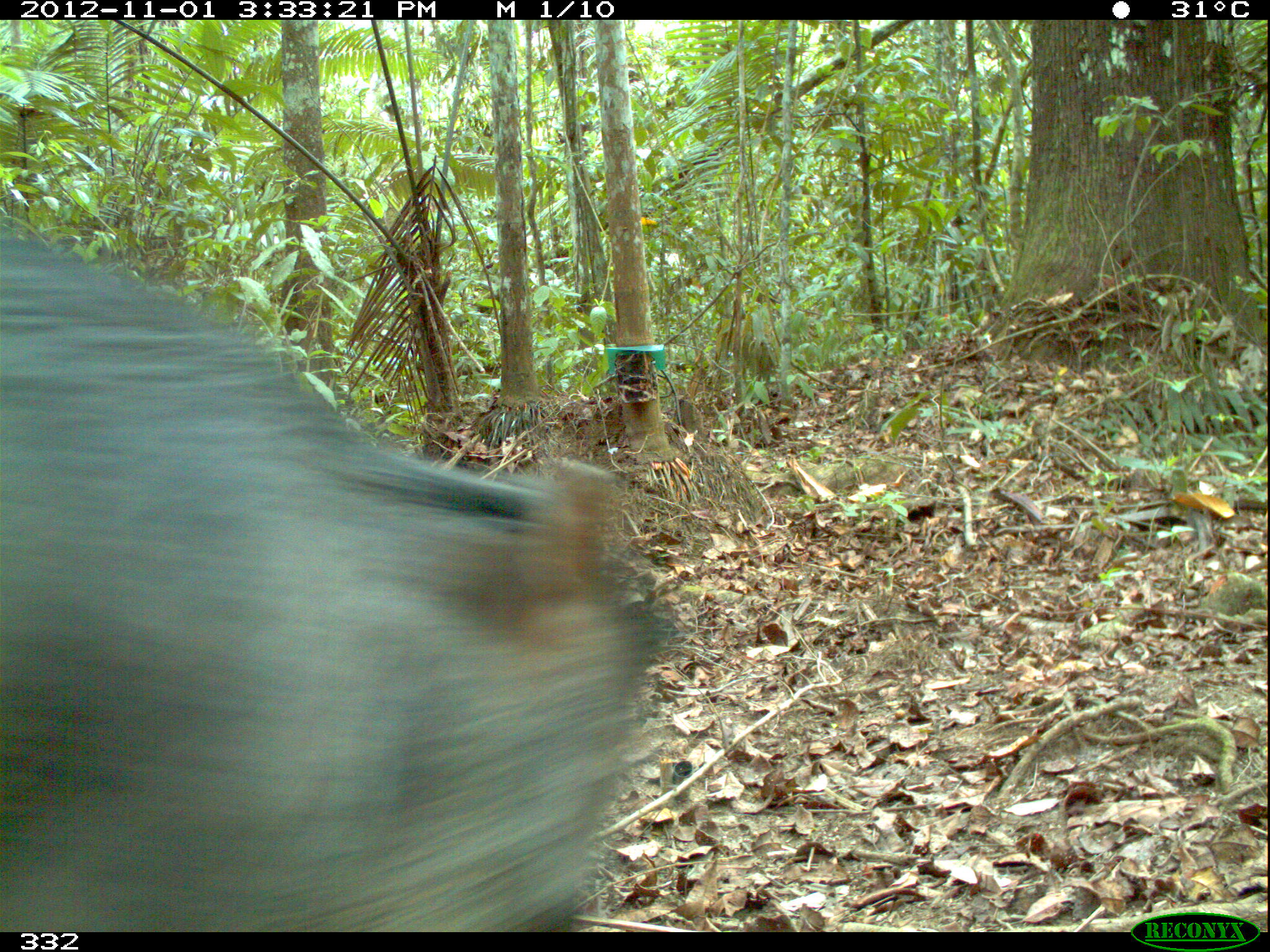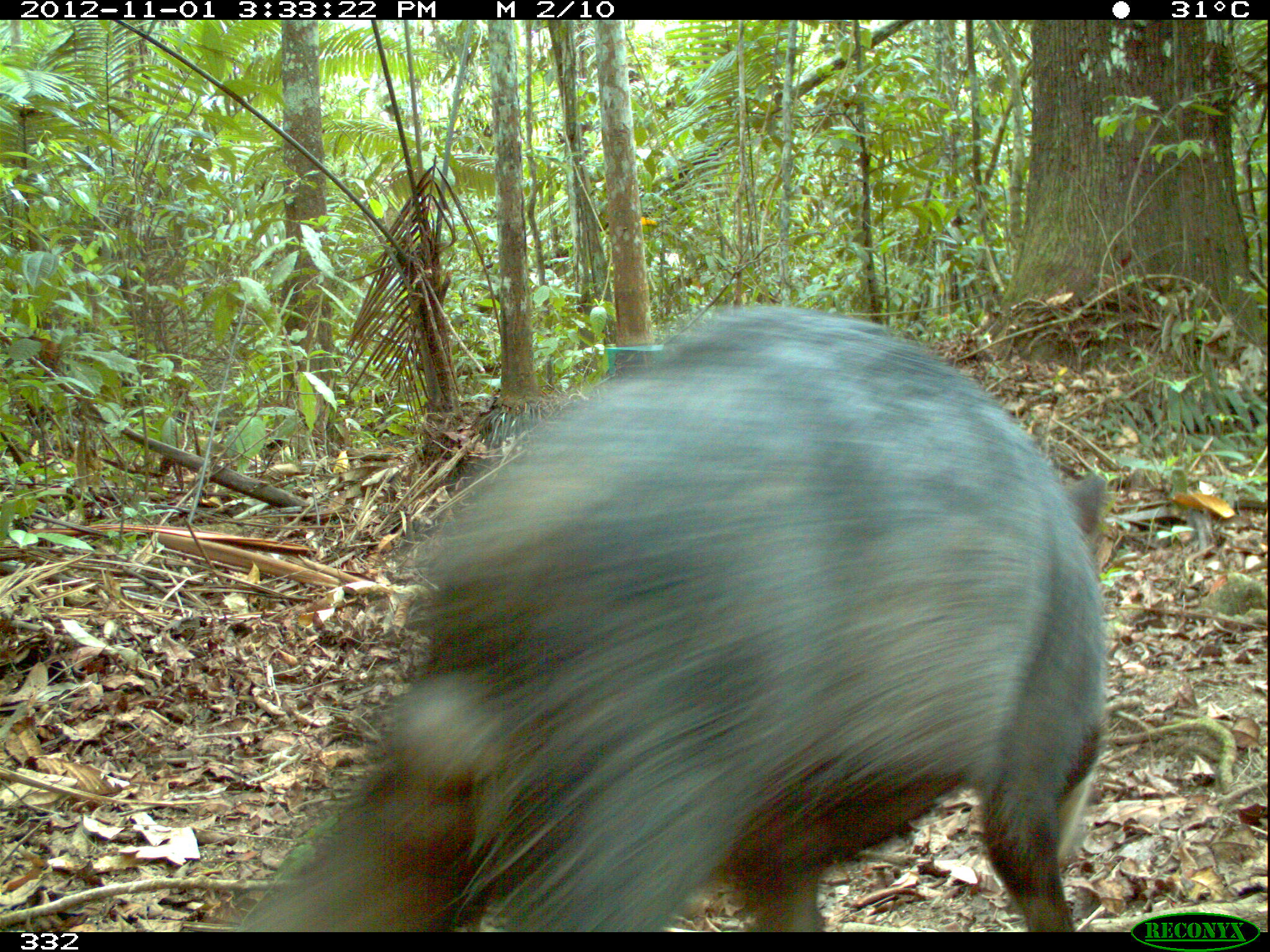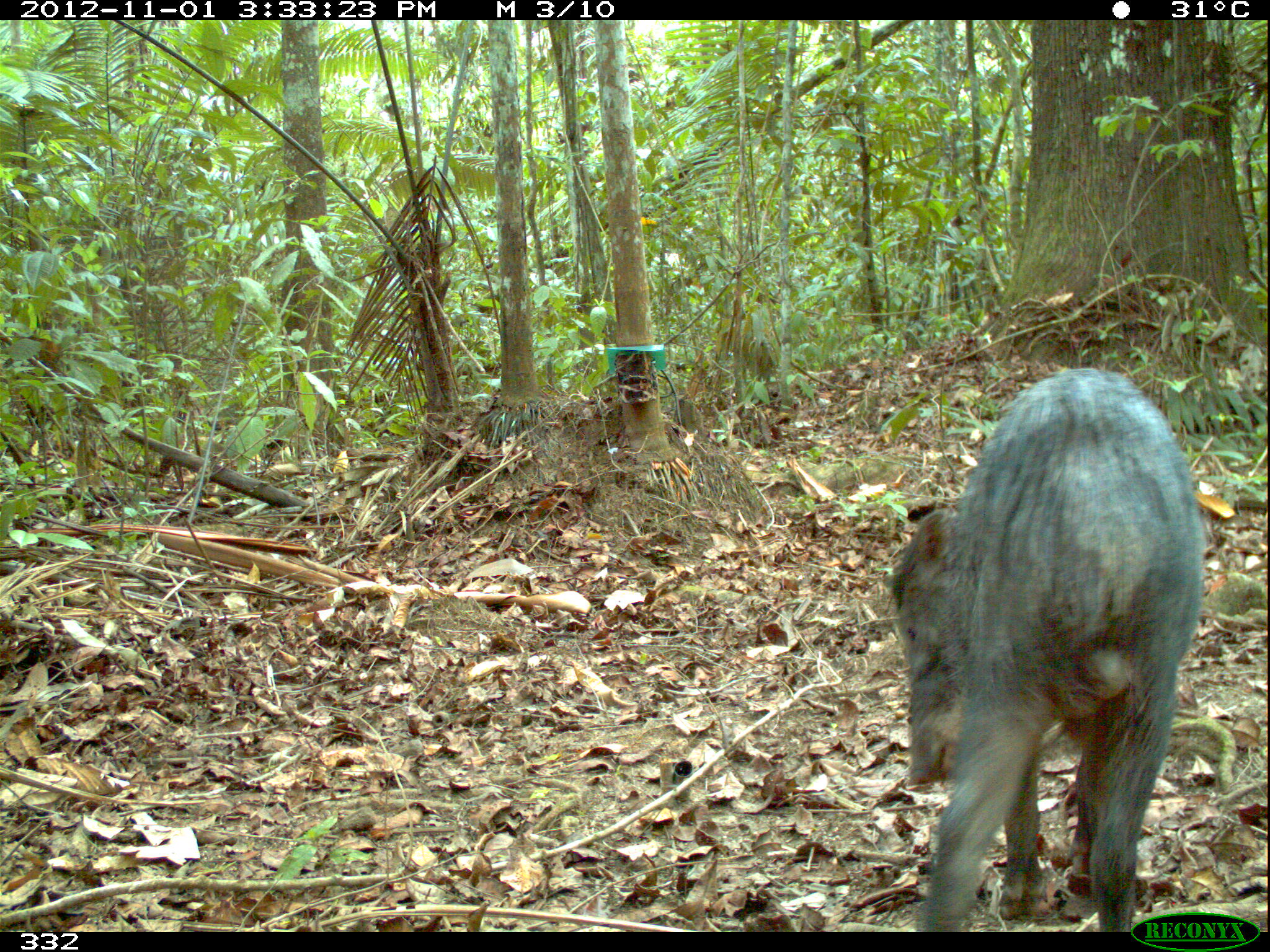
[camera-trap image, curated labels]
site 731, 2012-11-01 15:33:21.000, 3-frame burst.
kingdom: Animalia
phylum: Chordata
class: Mammalia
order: Artiodactyla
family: Tayassuidae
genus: Tayassu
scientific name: Tayassu pecari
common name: white-lipped peccary